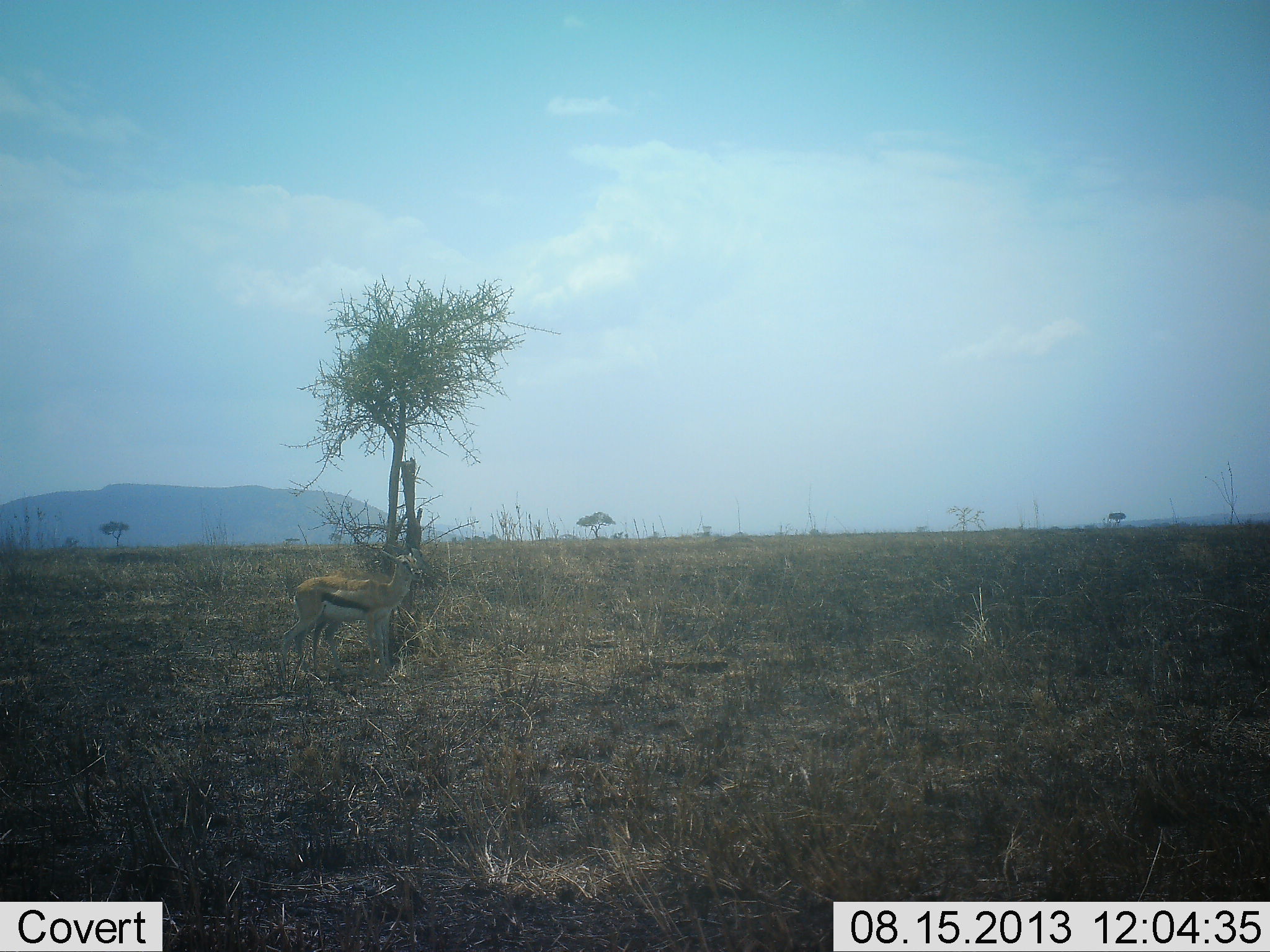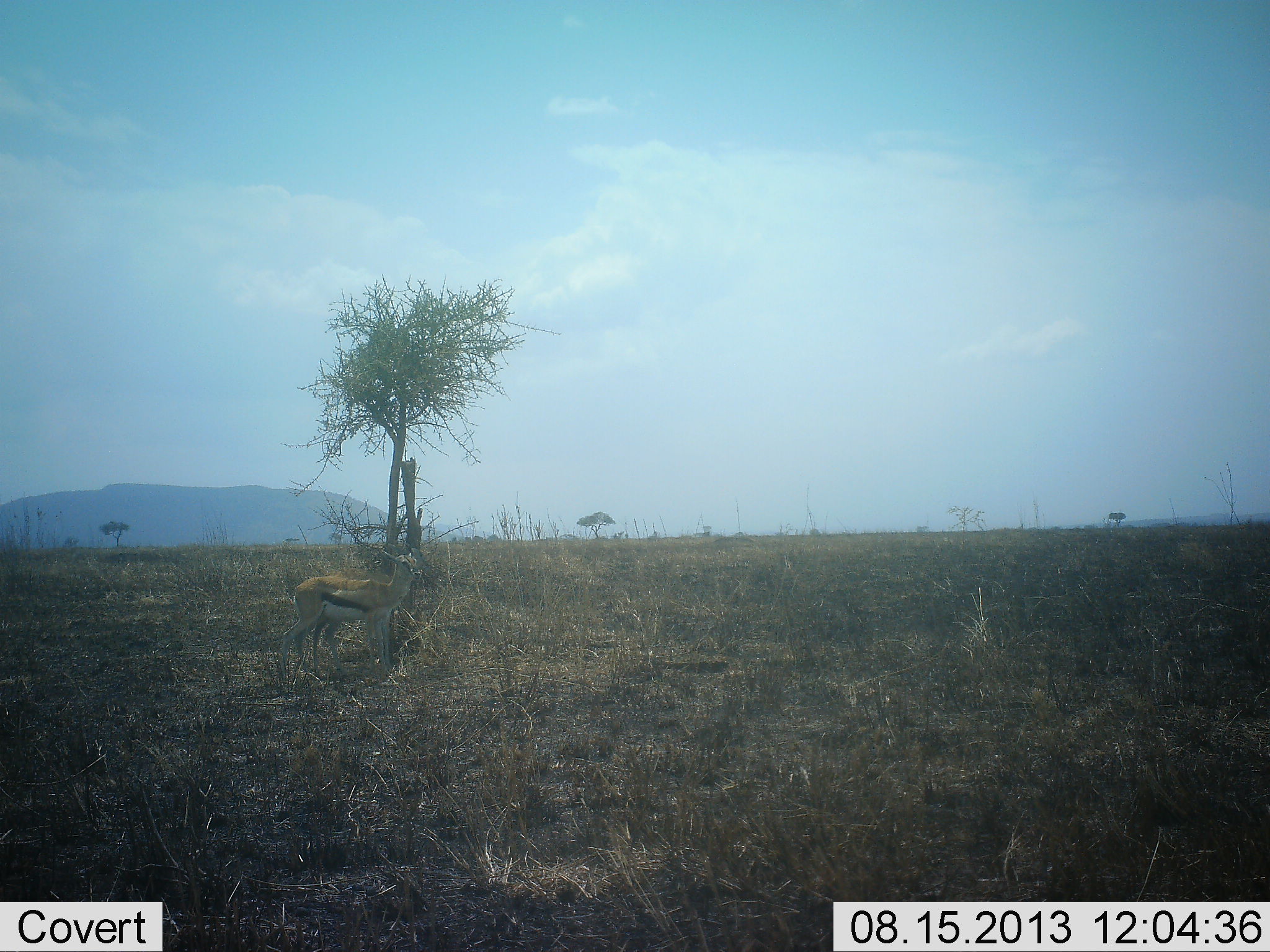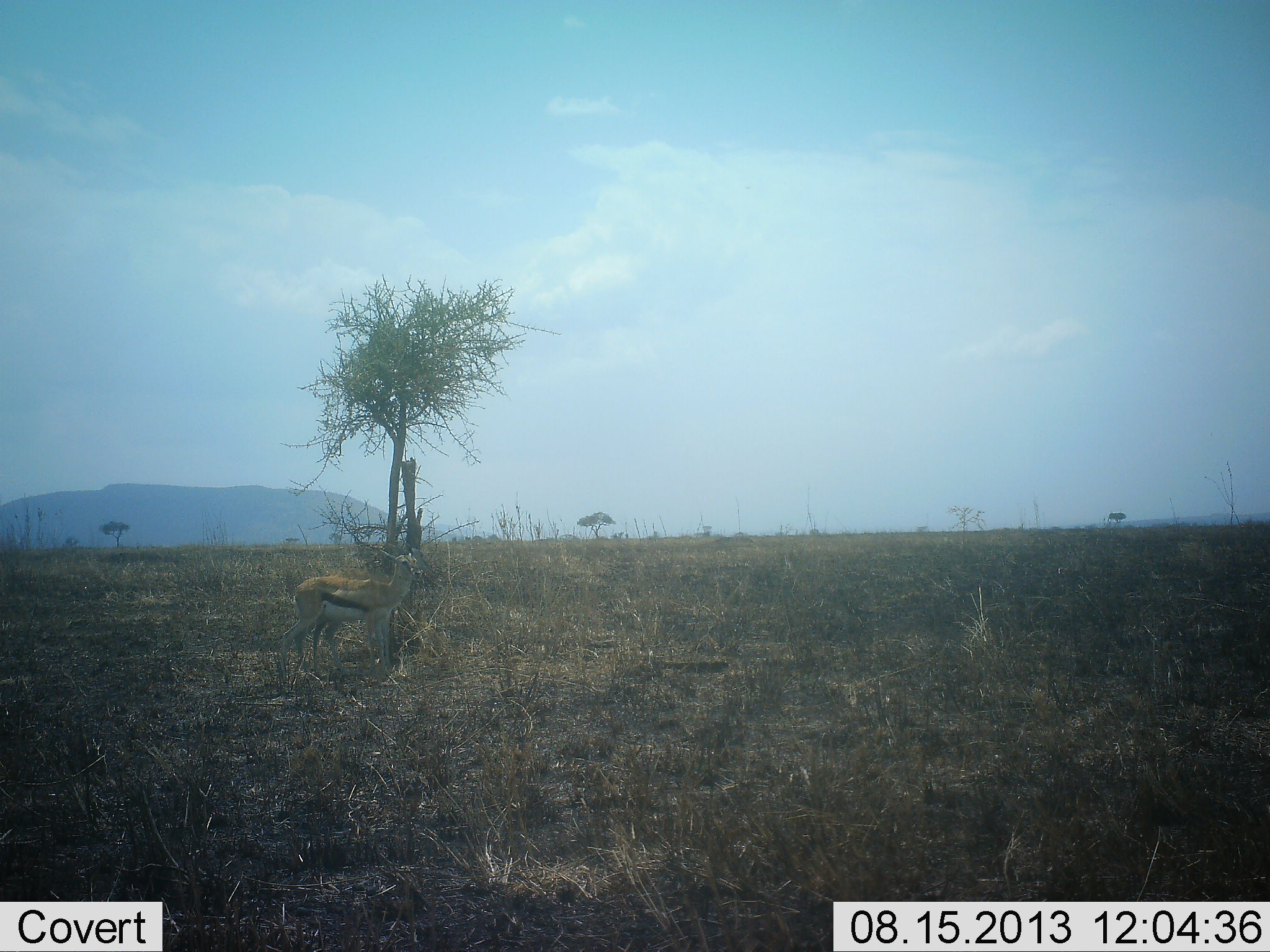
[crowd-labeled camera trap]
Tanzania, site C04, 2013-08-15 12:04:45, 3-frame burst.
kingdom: Animalia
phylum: Chordata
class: Mammalia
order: Artiodactyla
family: Bovidae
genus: Eudorcas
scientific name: Eudorcas thomsonii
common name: thomson's gazelle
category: gazellethomsons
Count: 1.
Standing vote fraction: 95%.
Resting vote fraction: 0%.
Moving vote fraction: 0%.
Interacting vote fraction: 0%.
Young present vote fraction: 0%.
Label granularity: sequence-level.